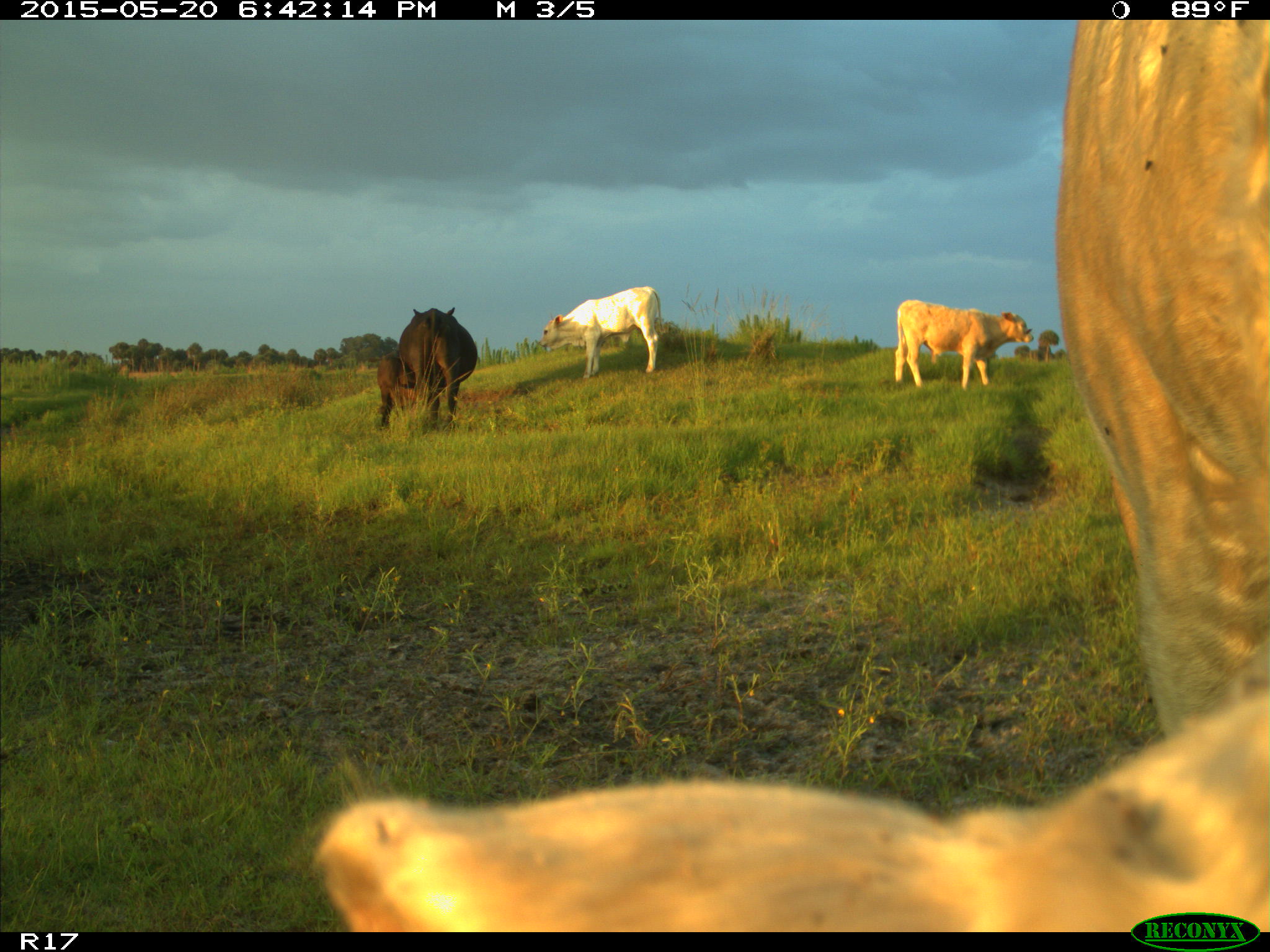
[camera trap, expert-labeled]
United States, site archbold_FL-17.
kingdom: Animalia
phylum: Chordata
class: Mammalia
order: Artiodactyla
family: Bovidae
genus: Bos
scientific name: Bos taurus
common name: domestic cow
Bos taurus (domestic cow).